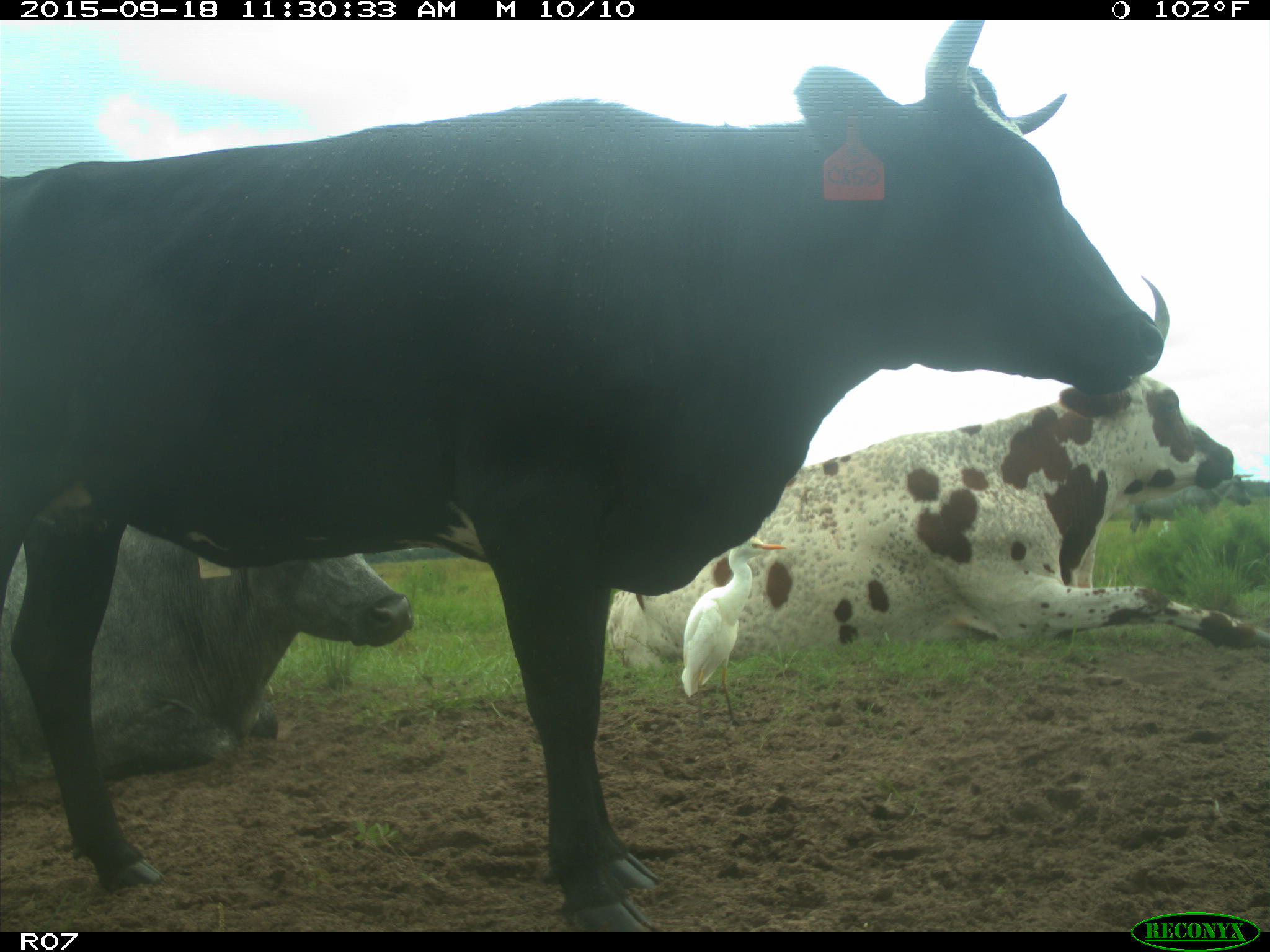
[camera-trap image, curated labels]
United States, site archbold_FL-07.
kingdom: Animalia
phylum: Chordata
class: Mammalia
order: Artiodactyla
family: Bovidae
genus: Bos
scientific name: Bos taurus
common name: domestic cow